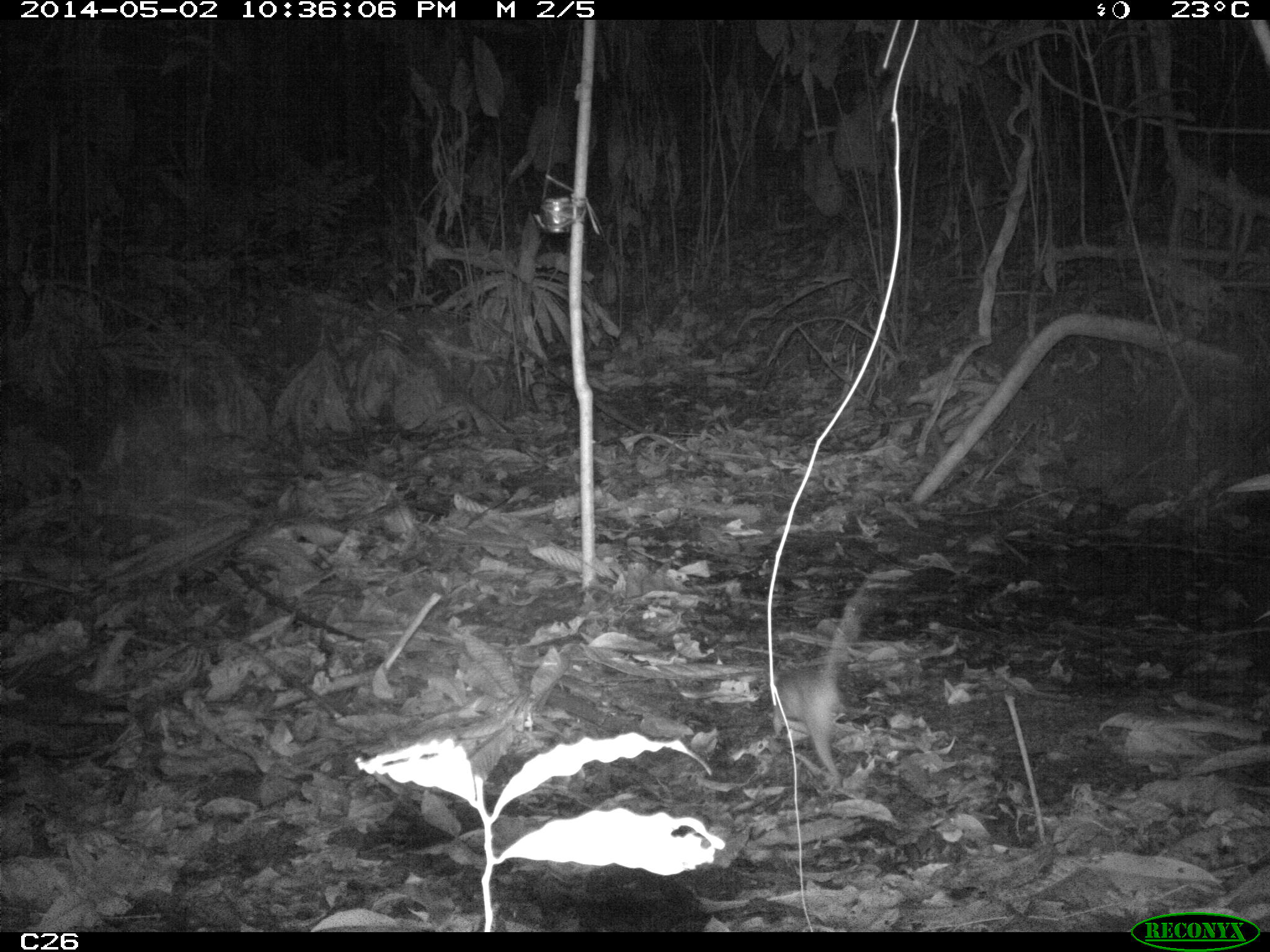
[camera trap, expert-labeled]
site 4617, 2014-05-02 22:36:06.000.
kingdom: Animalia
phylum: Chordata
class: Mammalia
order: Didelphimorphia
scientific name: Didelphimorphia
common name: opossum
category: unknown opossum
Unknown opossum (opossum) (Didelphimorphia), count 1, age adult.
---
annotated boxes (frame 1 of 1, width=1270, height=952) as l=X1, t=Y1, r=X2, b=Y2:
unknown opossum: l=763, t=588, r=872, b=785